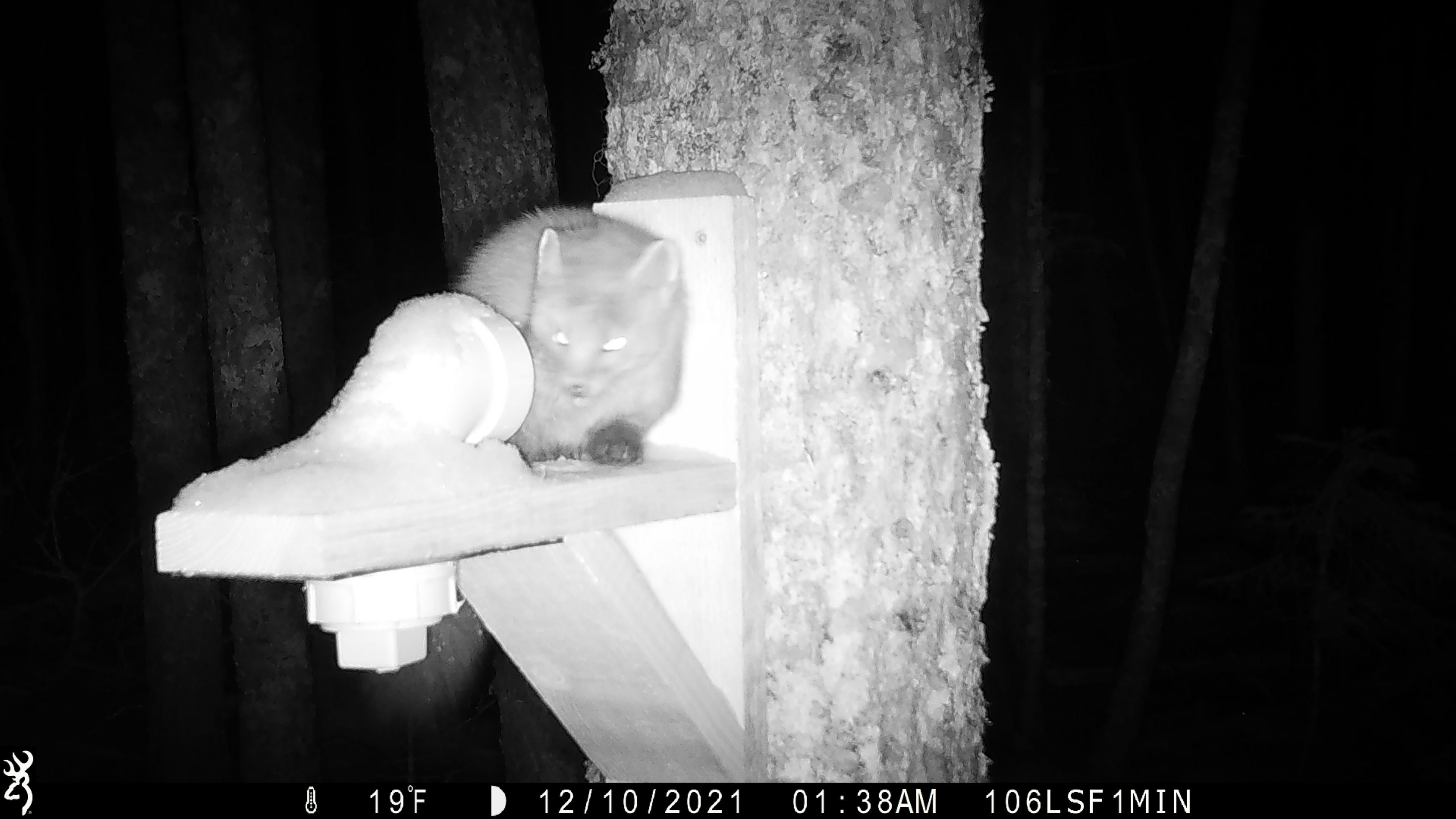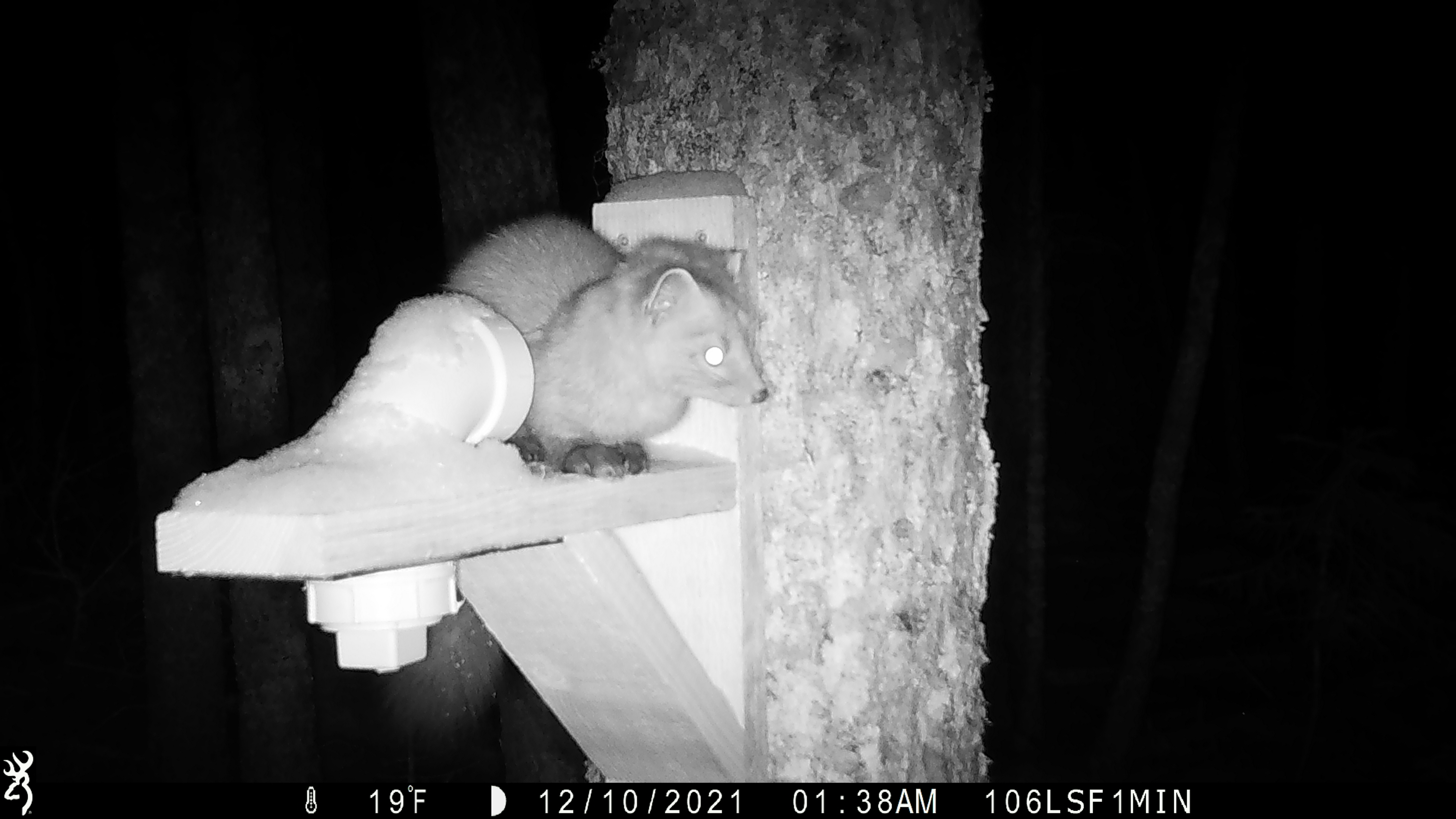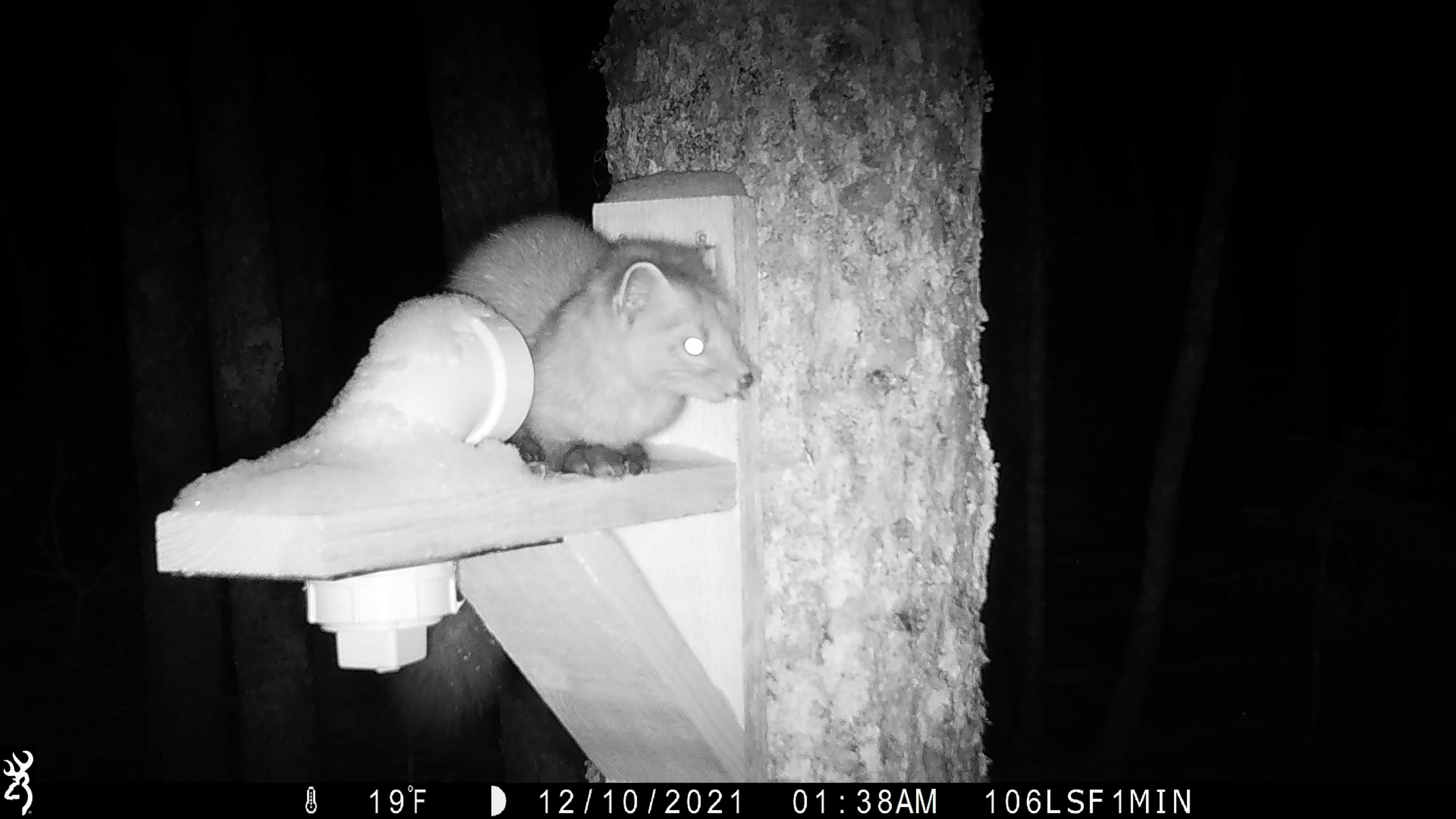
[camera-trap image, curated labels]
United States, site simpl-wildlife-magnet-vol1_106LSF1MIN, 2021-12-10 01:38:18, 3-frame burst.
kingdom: Animalia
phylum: Chordata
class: Mammalia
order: Carnivora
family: Mustelidae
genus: Martes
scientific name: Martes americana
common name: american marten